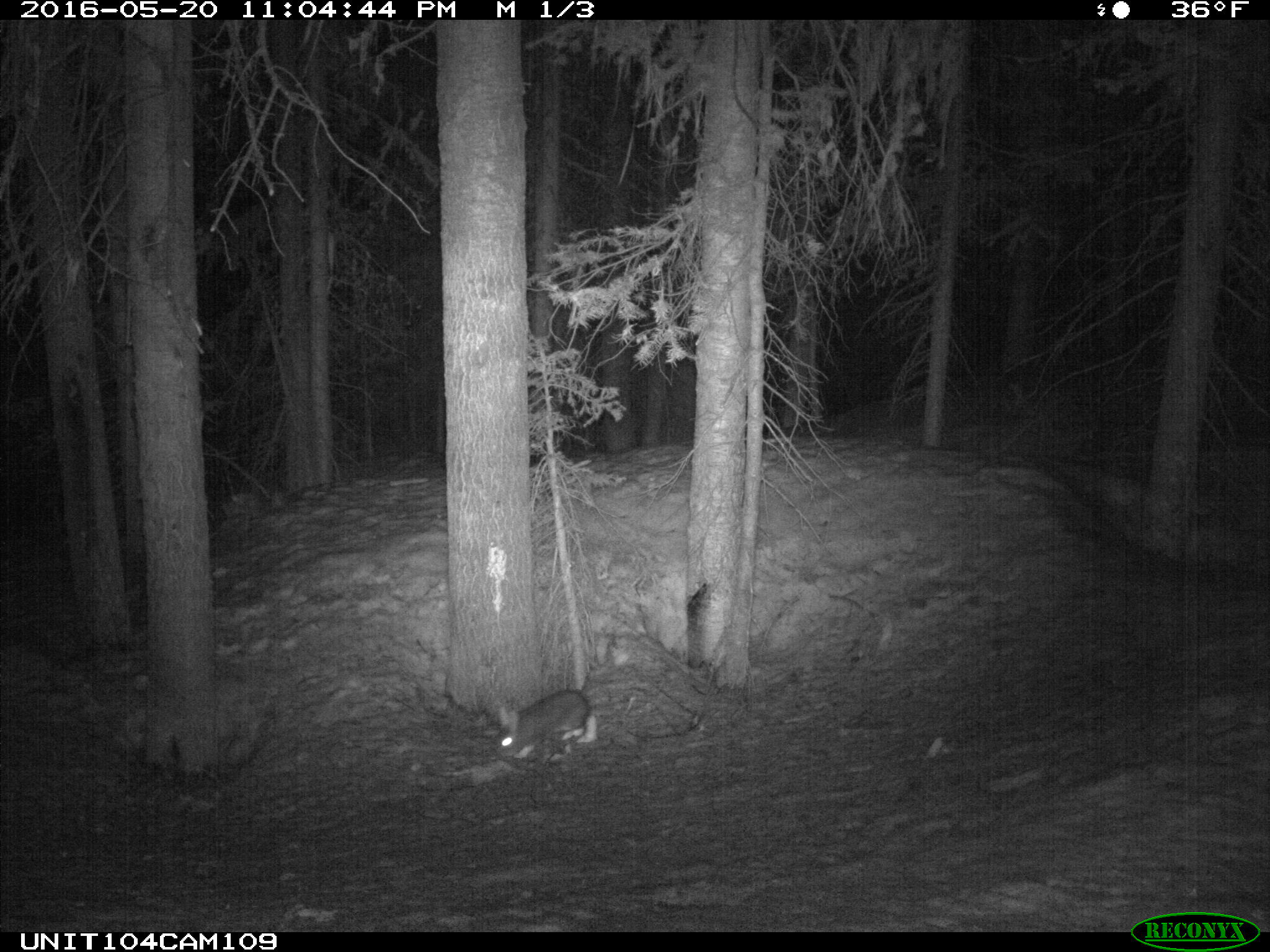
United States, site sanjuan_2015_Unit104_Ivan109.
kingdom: Animalia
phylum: Chordata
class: Mammalia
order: Lagomorpha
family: Leporidae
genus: Lepus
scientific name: Lepus americanus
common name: snowshoe hare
Lepus americanus (snowshoe hare).